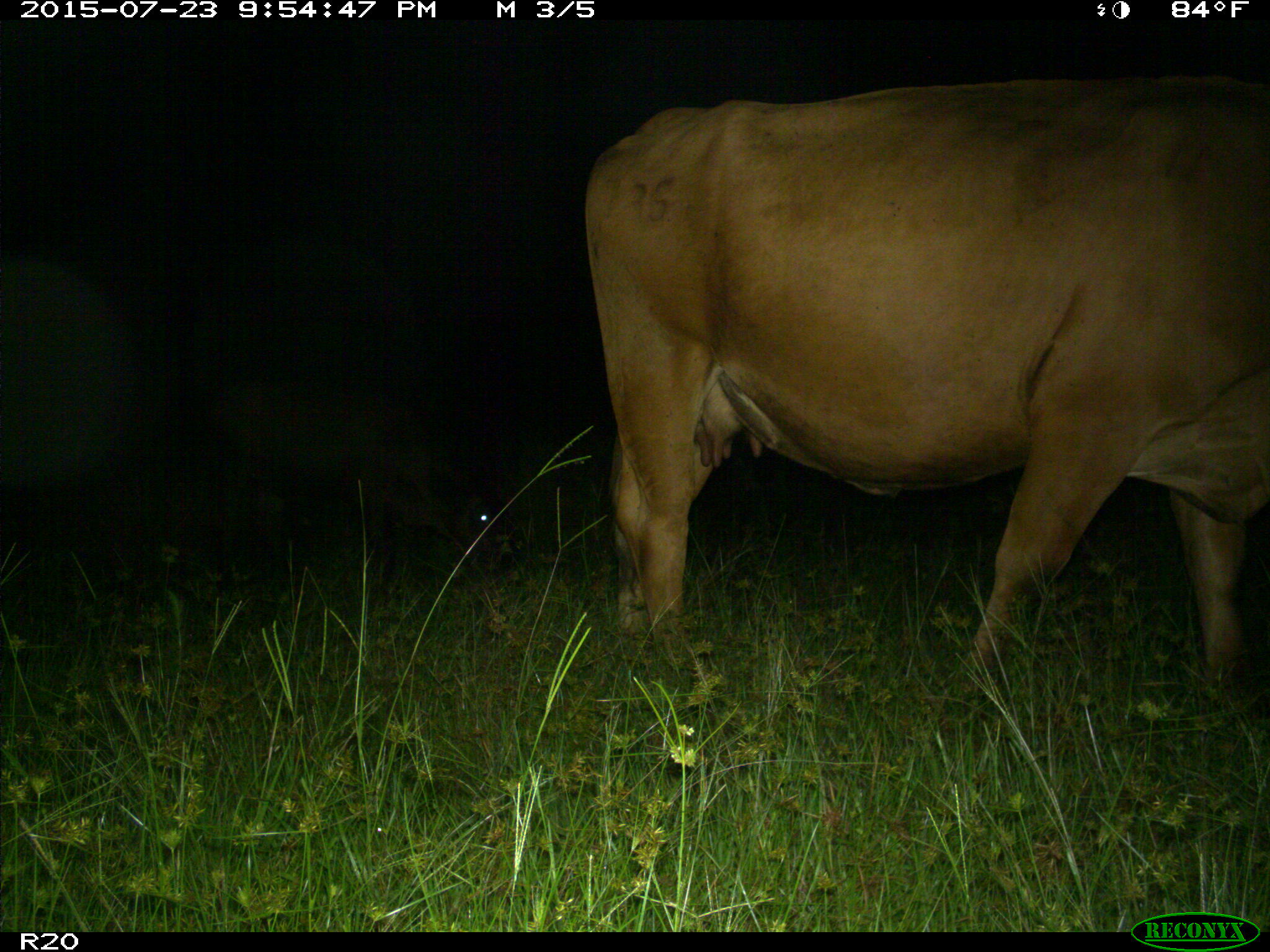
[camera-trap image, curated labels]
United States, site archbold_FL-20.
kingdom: Animalia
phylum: Chordata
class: Mammalia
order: Artiodactyla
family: Bovidae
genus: Bos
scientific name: Bos taurus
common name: domestic cow